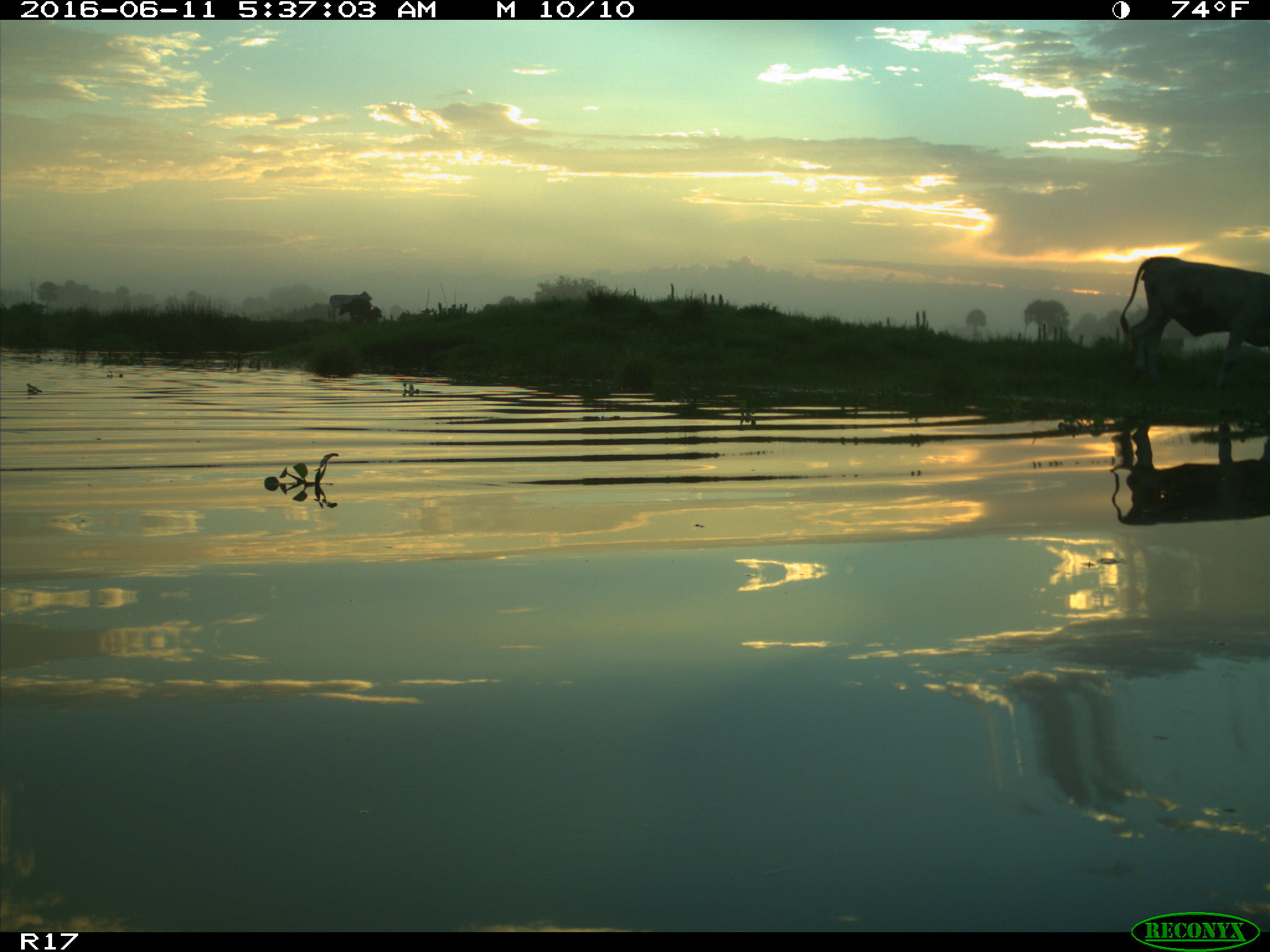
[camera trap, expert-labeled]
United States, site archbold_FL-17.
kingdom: Animalia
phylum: Chordata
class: Mammalia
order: Artiodactyla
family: Bovidae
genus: Bos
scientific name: Bos taurus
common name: domestic cow